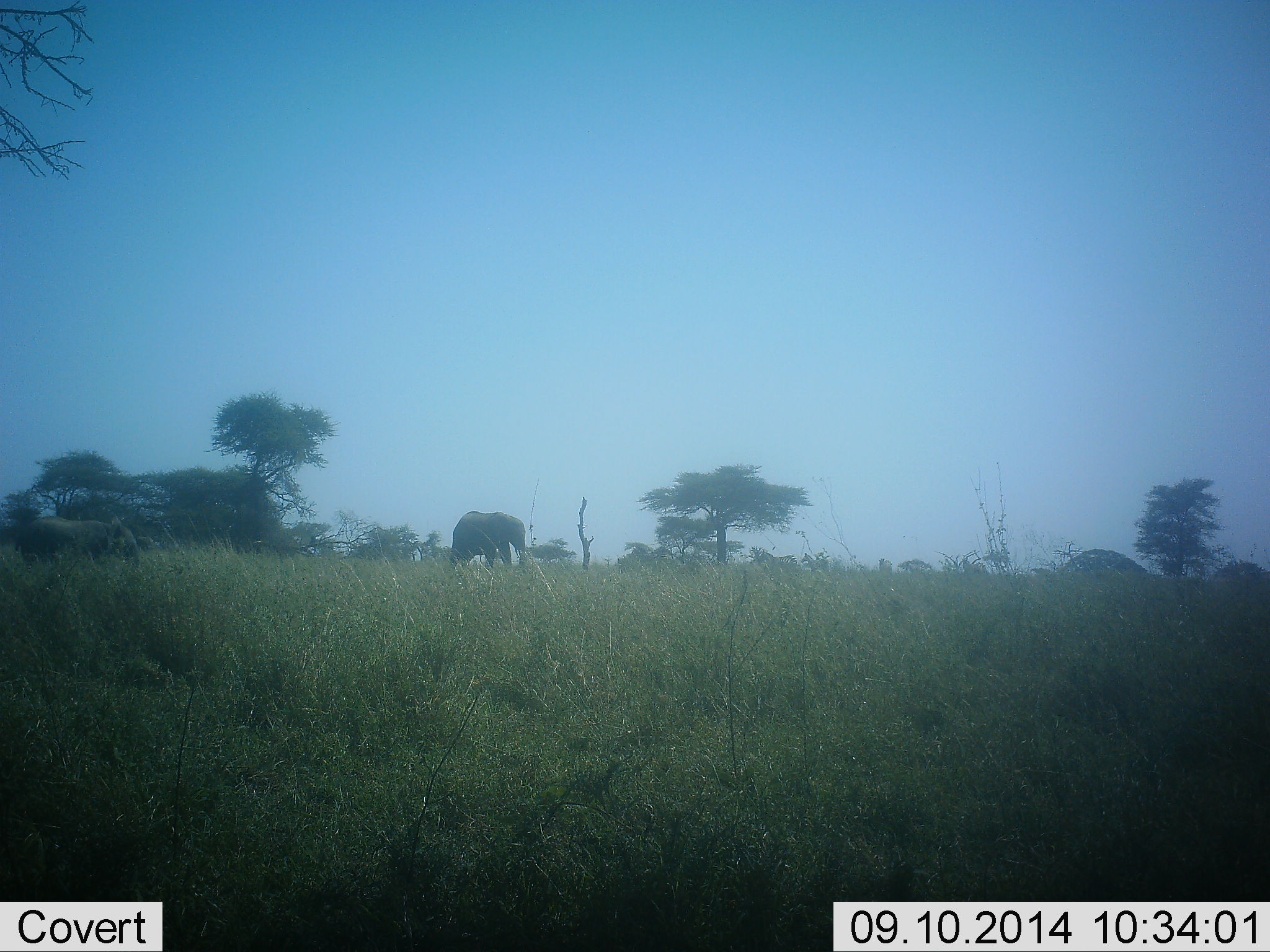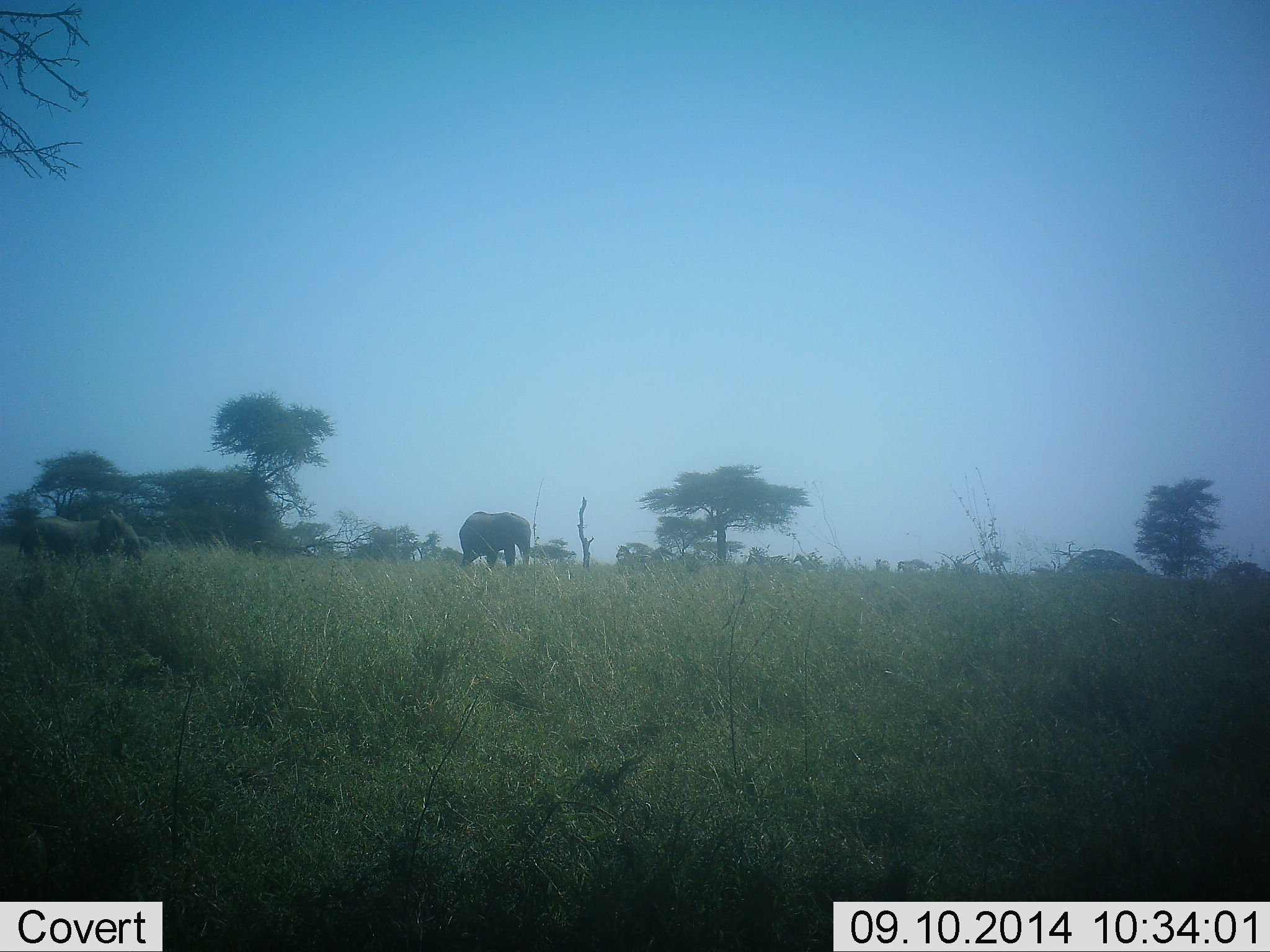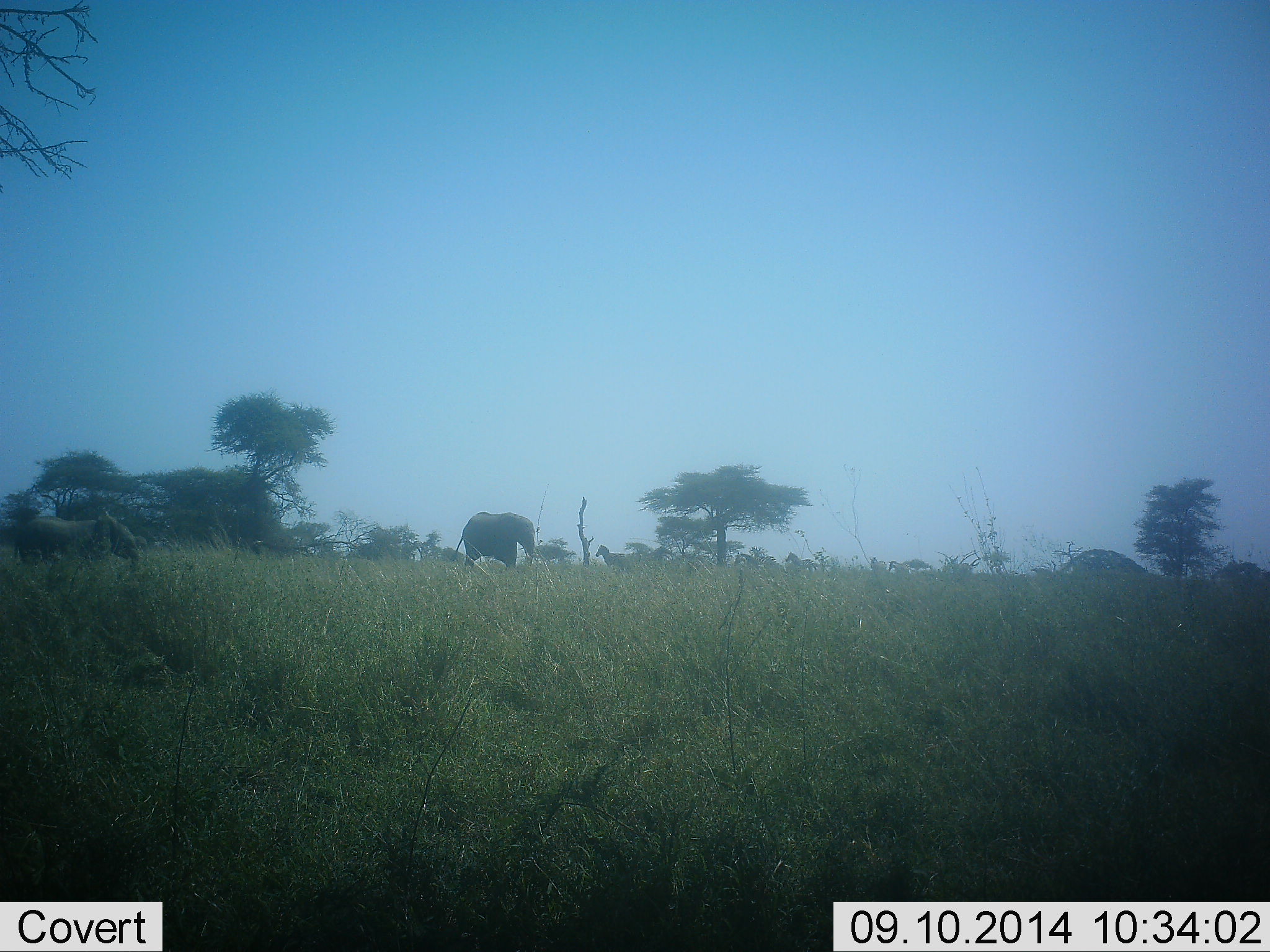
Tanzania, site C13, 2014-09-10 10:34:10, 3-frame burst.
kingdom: Animalia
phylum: Chordata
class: Mammalia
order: Proboscidea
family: Elephantidae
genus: Loxodonta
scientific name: Loxodonta africana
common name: african bush elephant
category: elephant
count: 2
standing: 43%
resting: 0%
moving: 71%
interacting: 0%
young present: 33%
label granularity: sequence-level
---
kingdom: Animalia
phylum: Chordata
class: Mammalia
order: Perissodactyla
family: Equidae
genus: Equus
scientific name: Equus quagga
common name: plains zebra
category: zebra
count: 7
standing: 10%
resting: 0%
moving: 90%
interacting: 0%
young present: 0%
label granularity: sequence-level